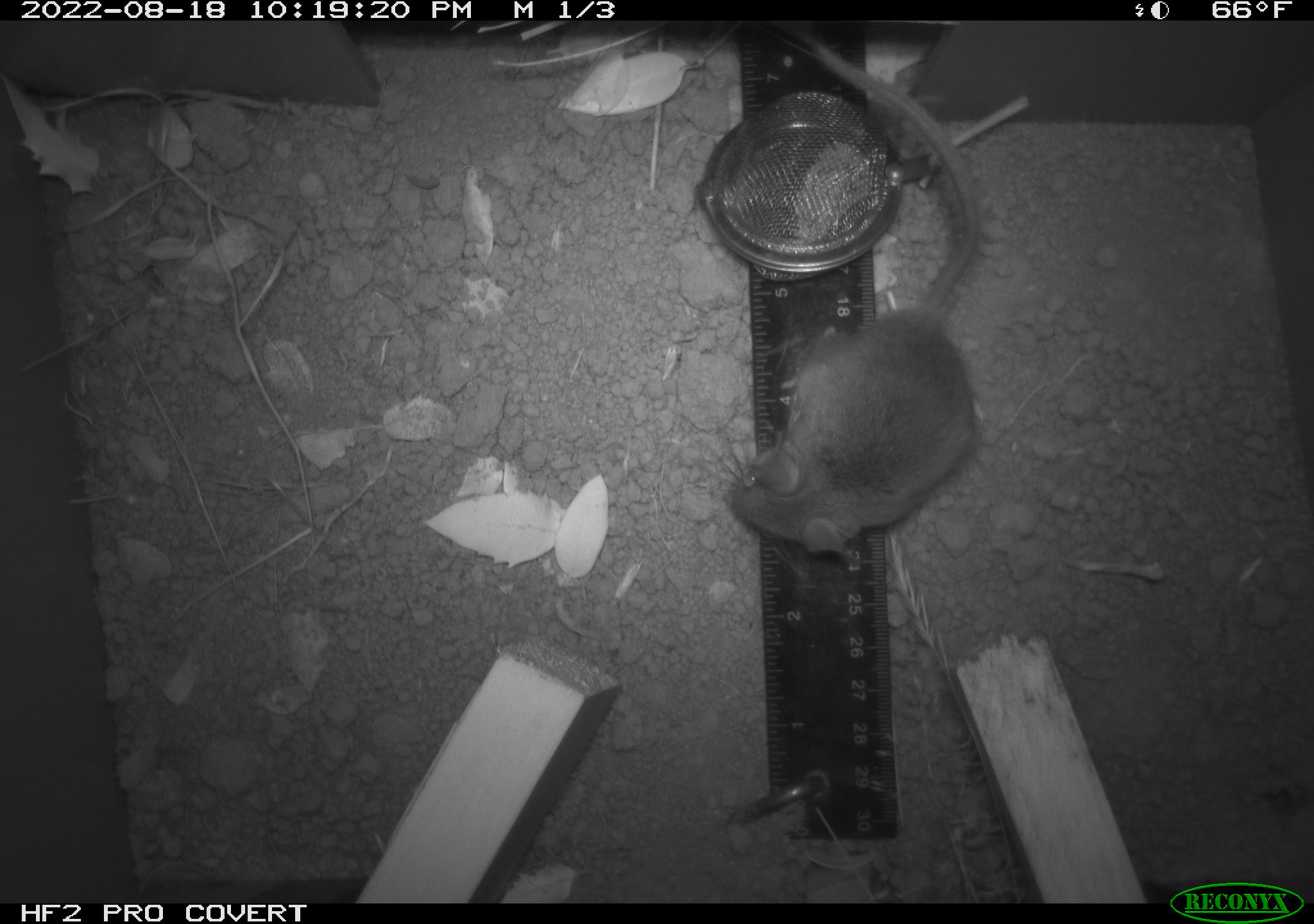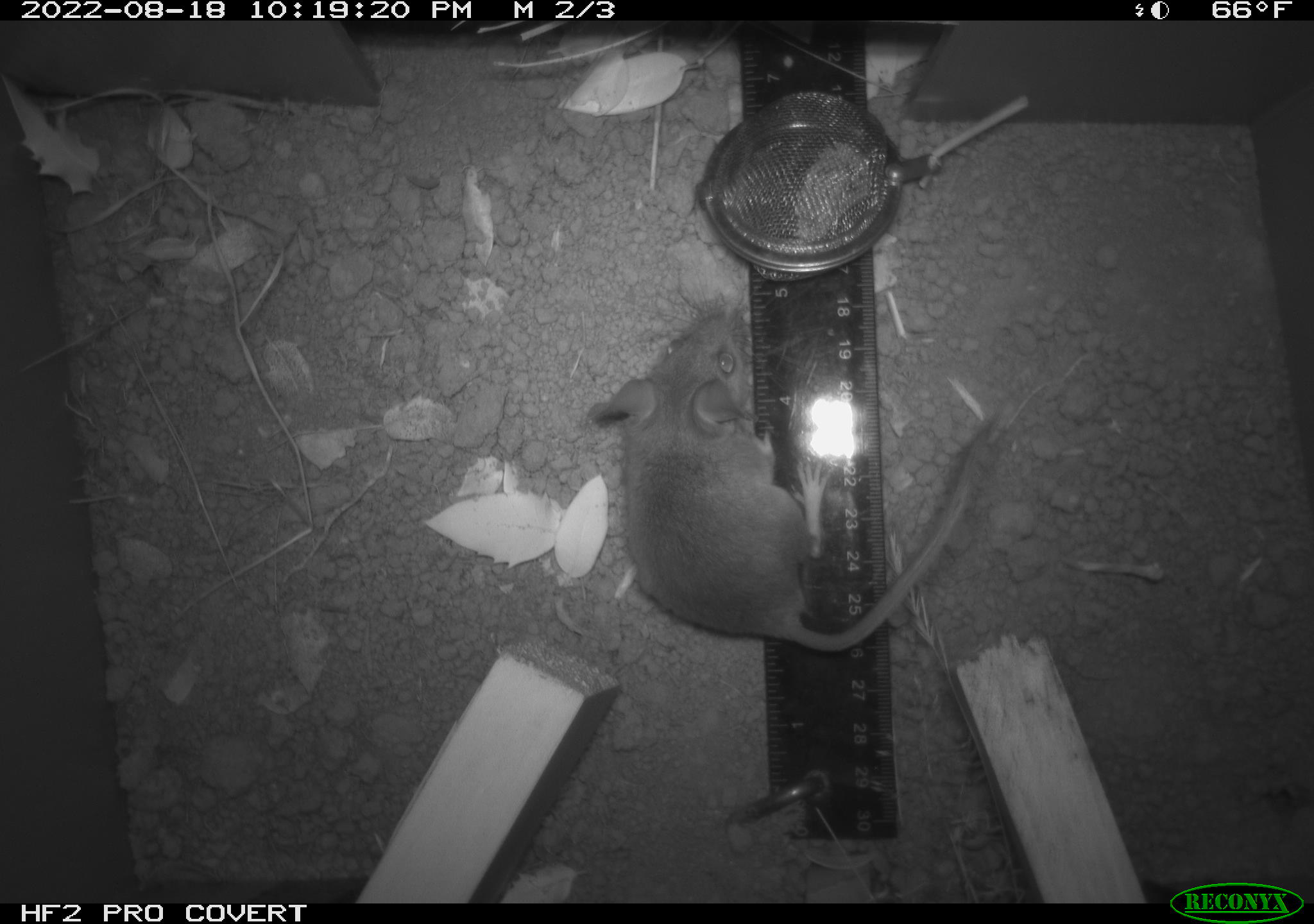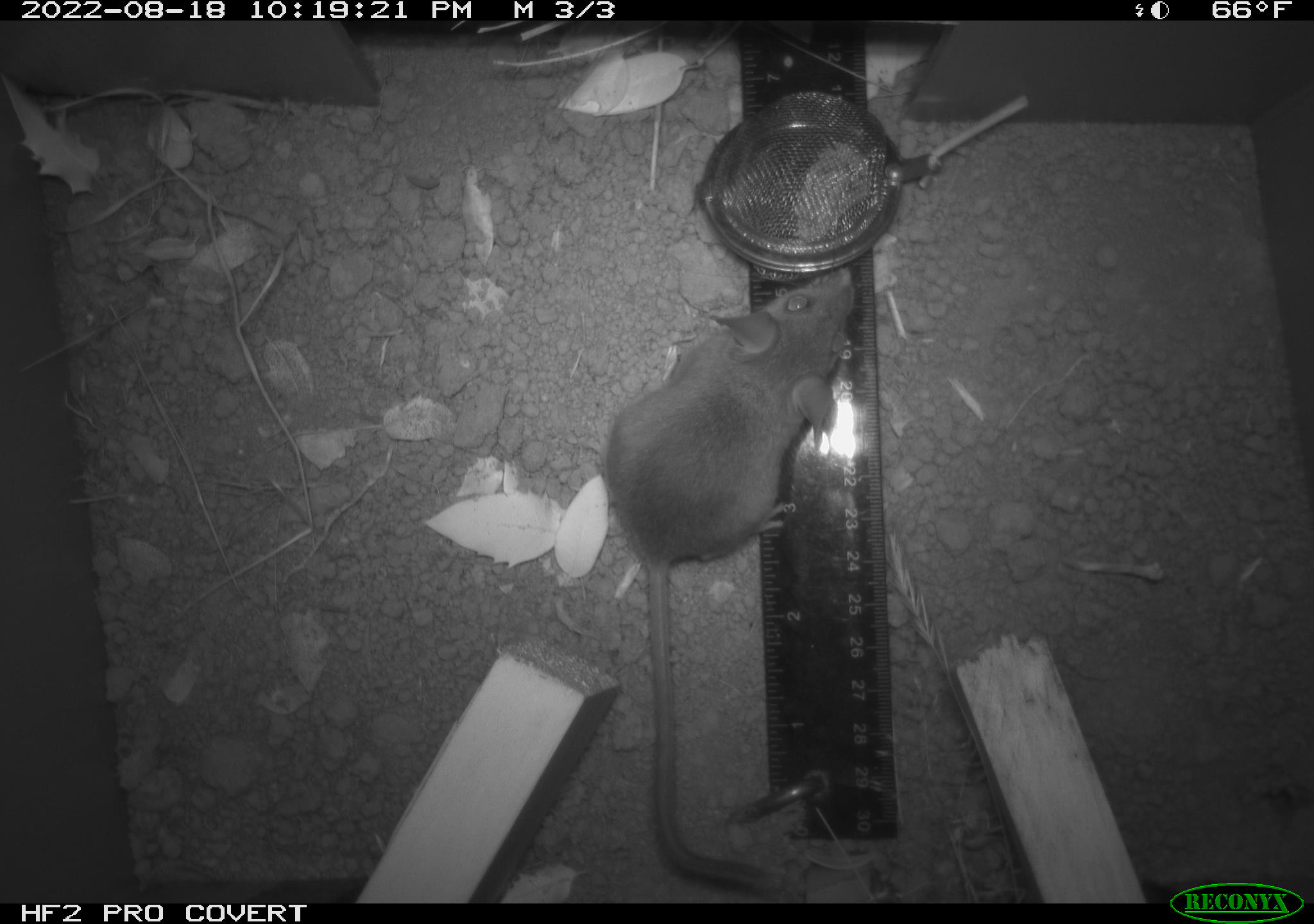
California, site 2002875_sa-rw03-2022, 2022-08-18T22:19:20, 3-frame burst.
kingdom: Animalia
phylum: Chordata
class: Mammalia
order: Rodentia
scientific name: Rodentia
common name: mouse species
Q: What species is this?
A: Mouse species (Rodentia).